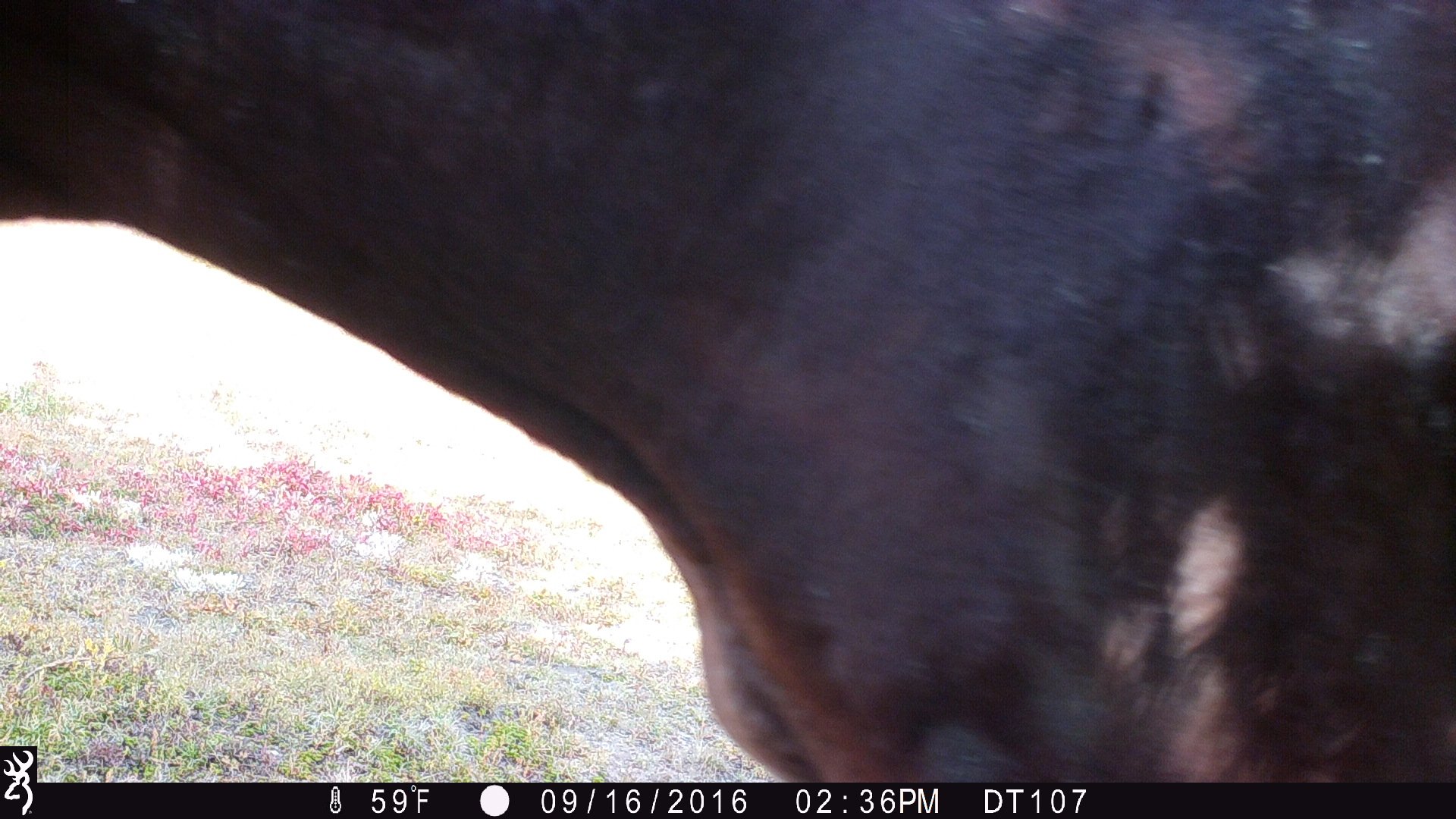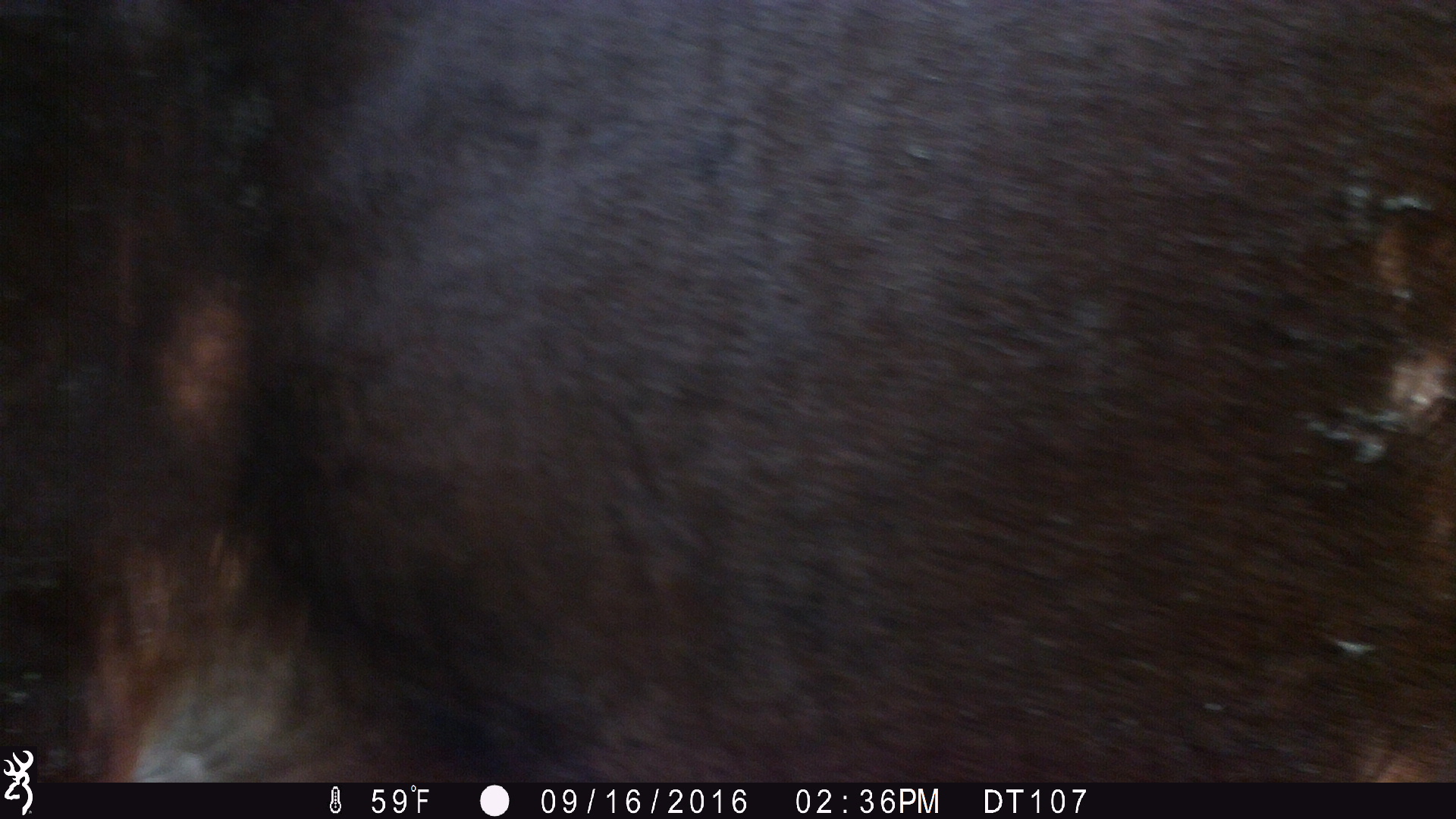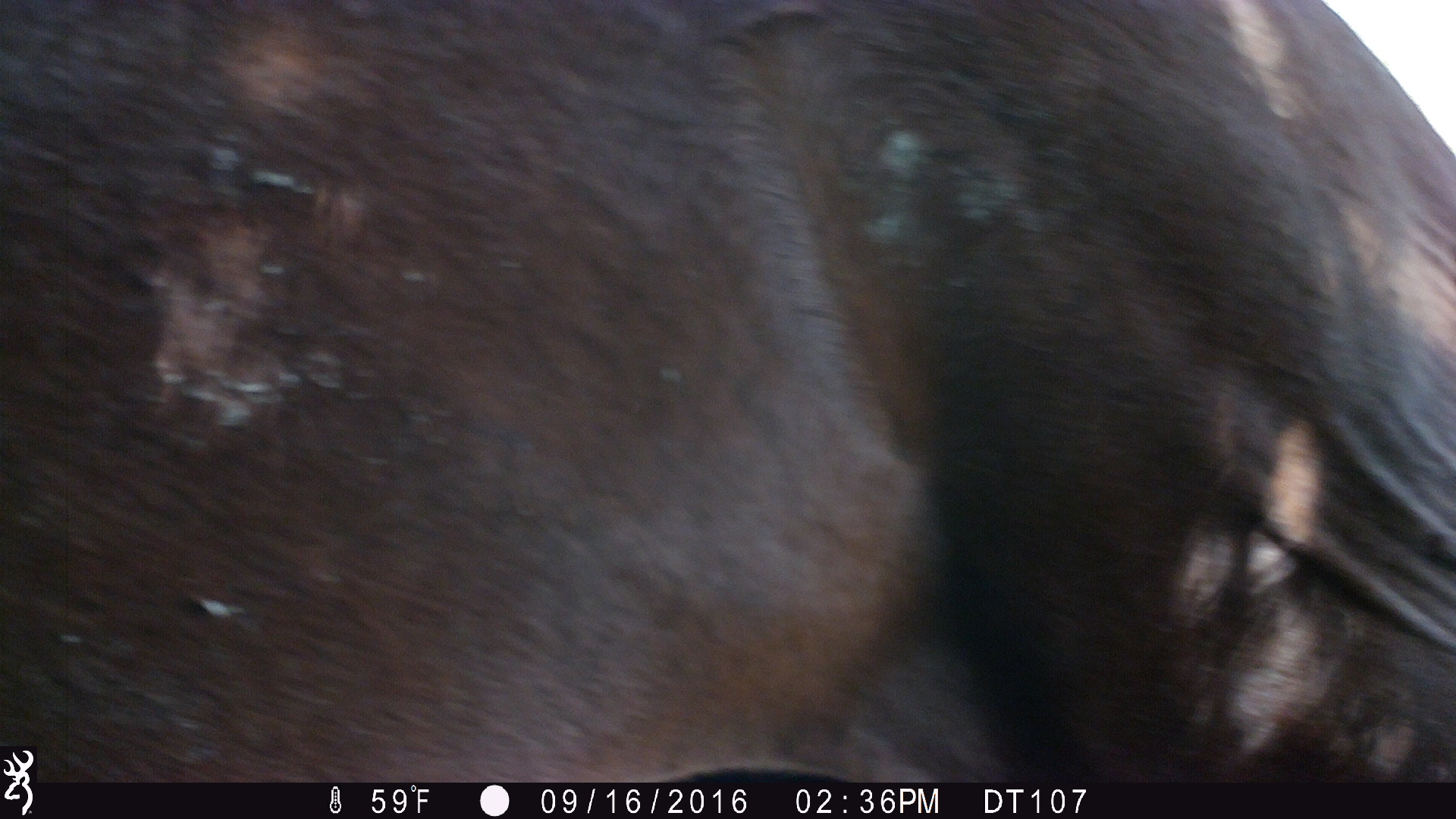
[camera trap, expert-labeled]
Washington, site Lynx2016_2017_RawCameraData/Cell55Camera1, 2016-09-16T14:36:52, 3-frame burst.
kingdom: Animalia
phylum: Chordata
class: Mammalia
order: Perissodactyla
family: Equidae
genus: Equus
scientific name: Equus caballus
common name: domestic horse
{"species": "domestic horse (Equus caballus)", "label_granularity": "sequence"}